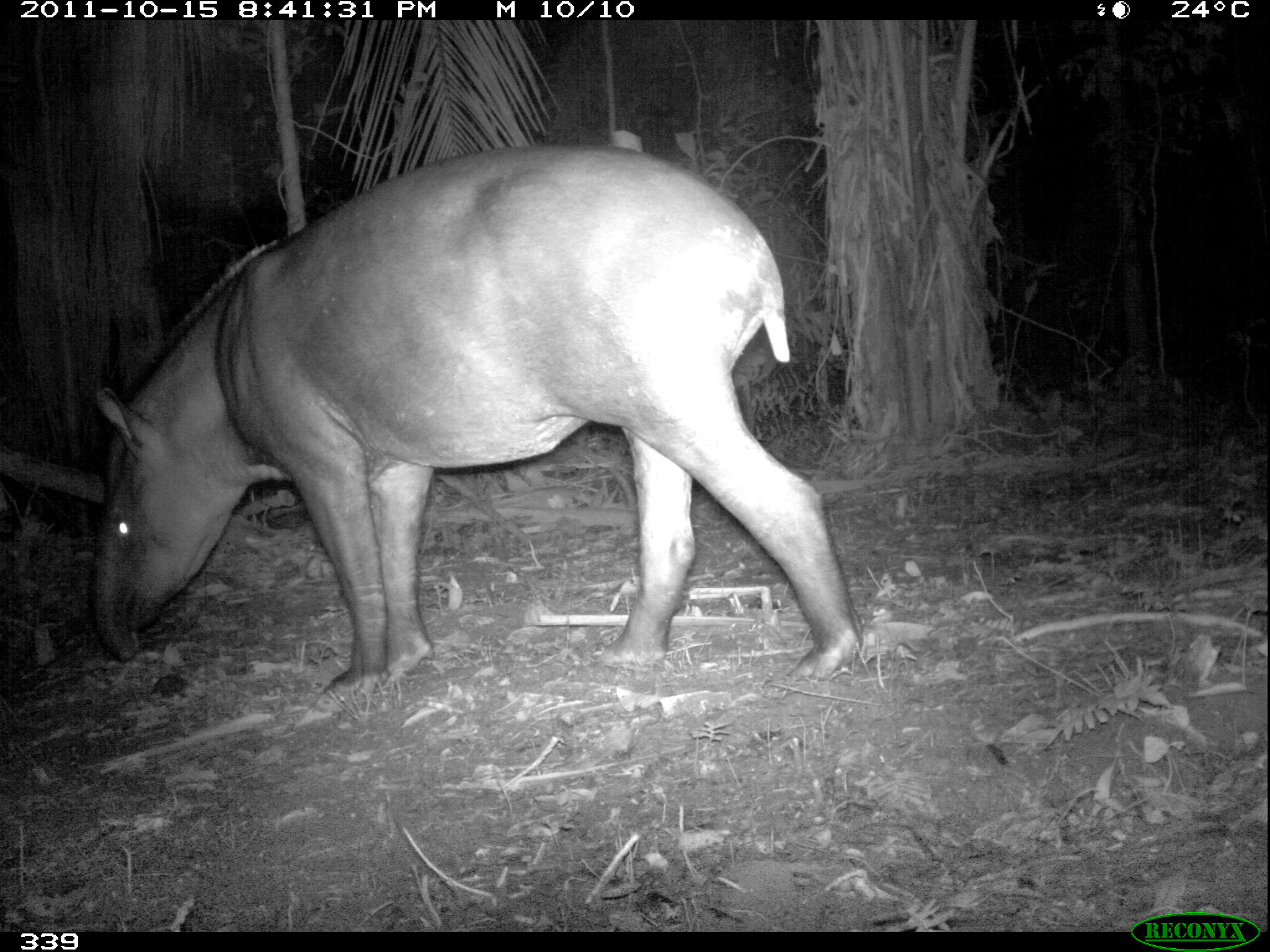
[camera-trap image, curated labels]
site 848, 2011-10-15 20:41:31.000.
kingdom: Animalia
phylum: Chordata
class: Mammalia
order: Perissodactyla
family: Tapiridae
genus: Tapirus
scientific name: Tapirus terrestris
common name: south american tapir